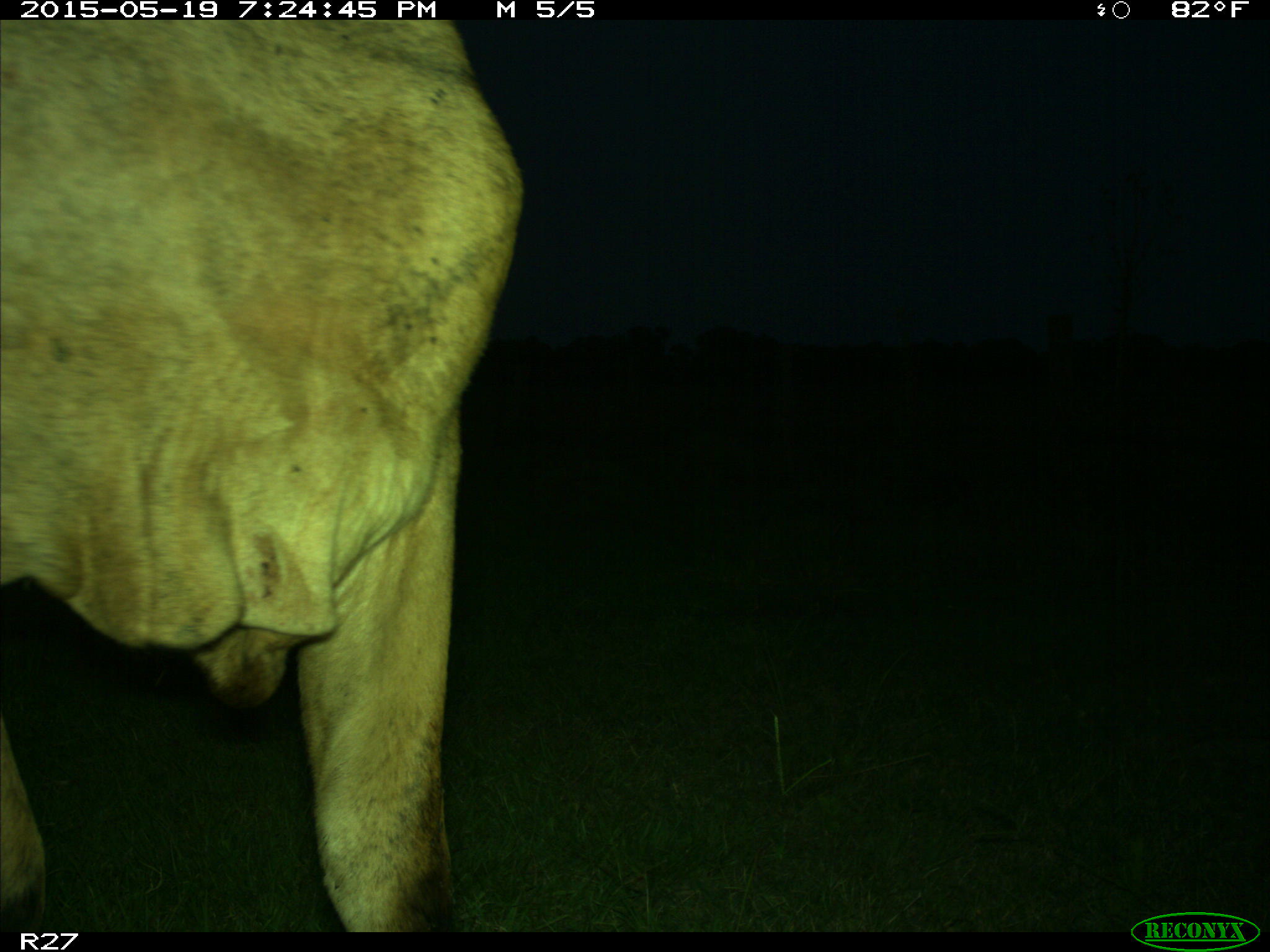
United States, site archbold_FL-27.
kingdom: Animalia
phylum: Chordata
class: Mammalia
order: Artiodactyla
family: Bovidae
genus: Bos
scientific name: Bos taurus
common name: domestic cow